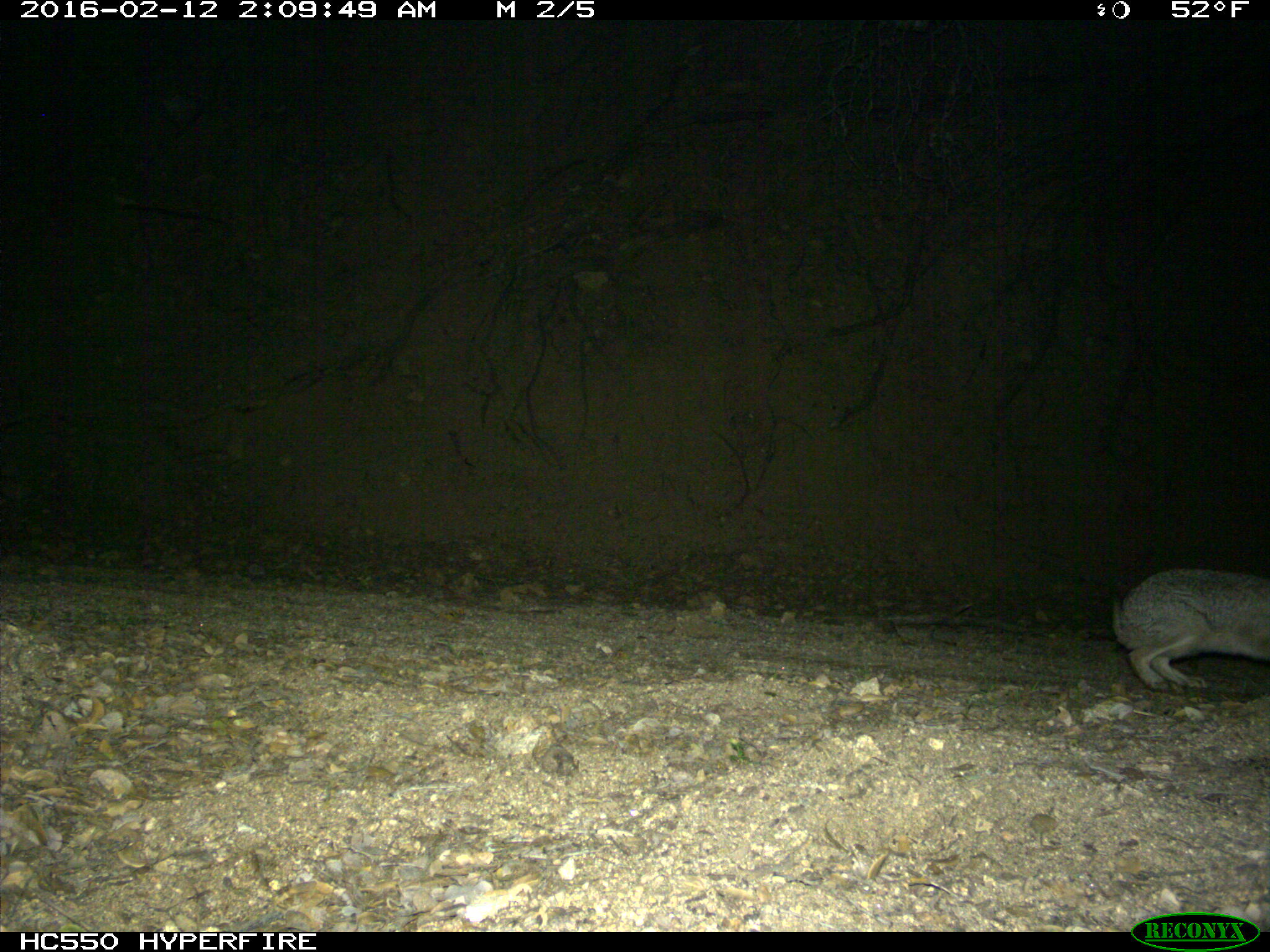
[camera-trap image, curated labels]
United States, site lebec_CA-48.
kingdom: Animalia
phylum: Chordata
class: Mammalia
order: Lagomorpha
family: Leporidae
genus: Lepus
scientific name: Lepus californicus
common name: black-tailed jackrabbit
Lepus californicus (black-tailed jackrabbit).